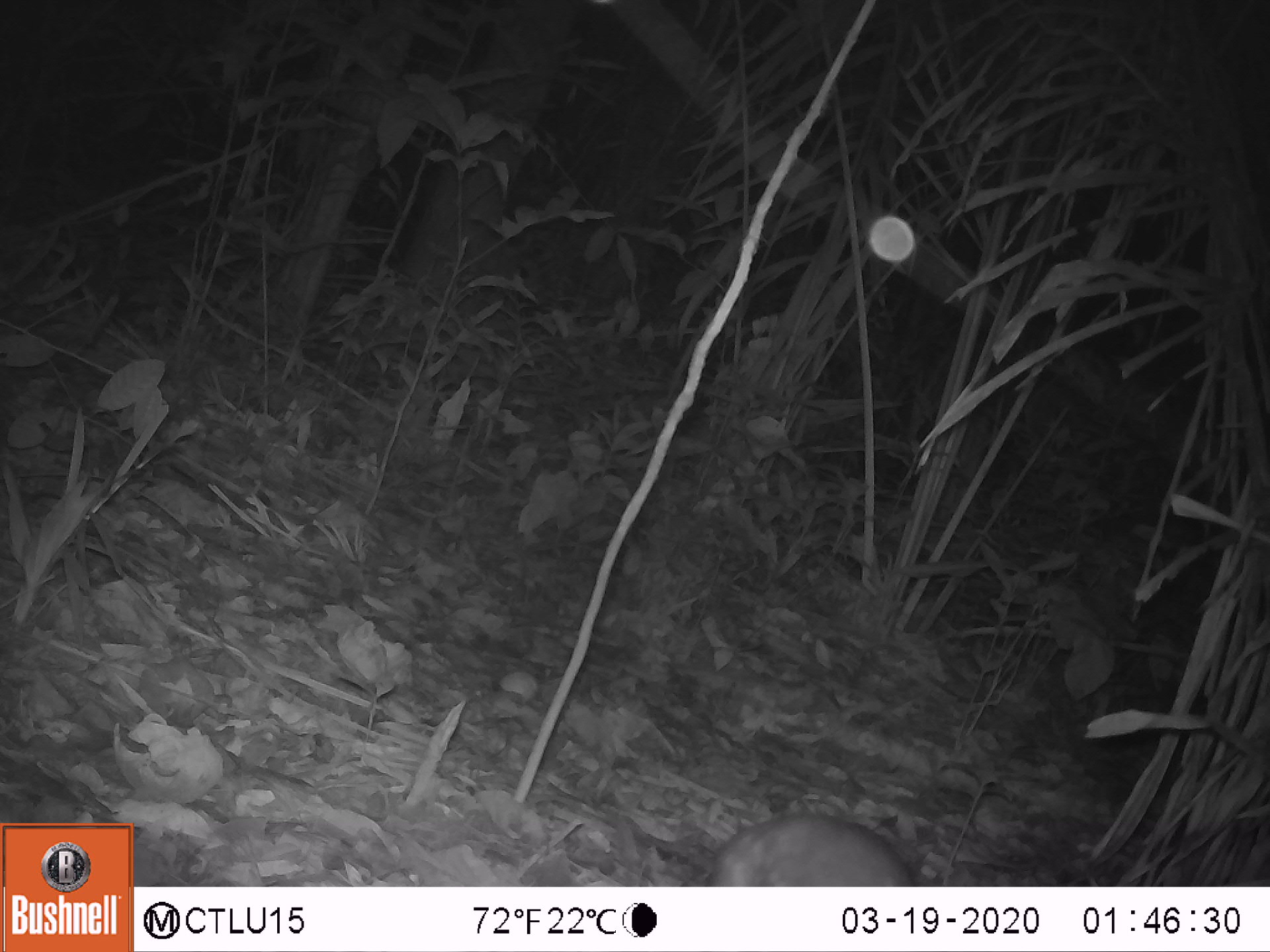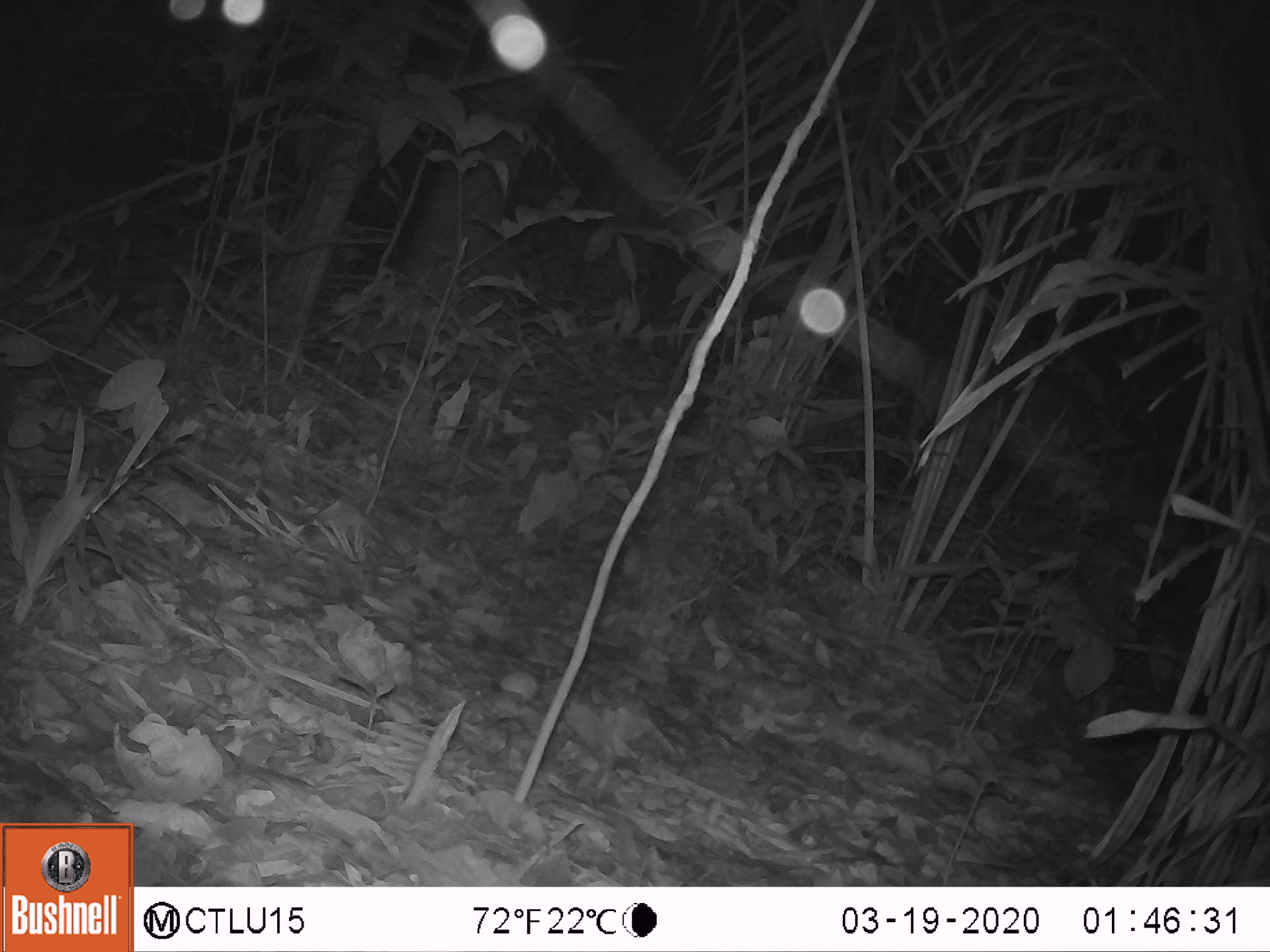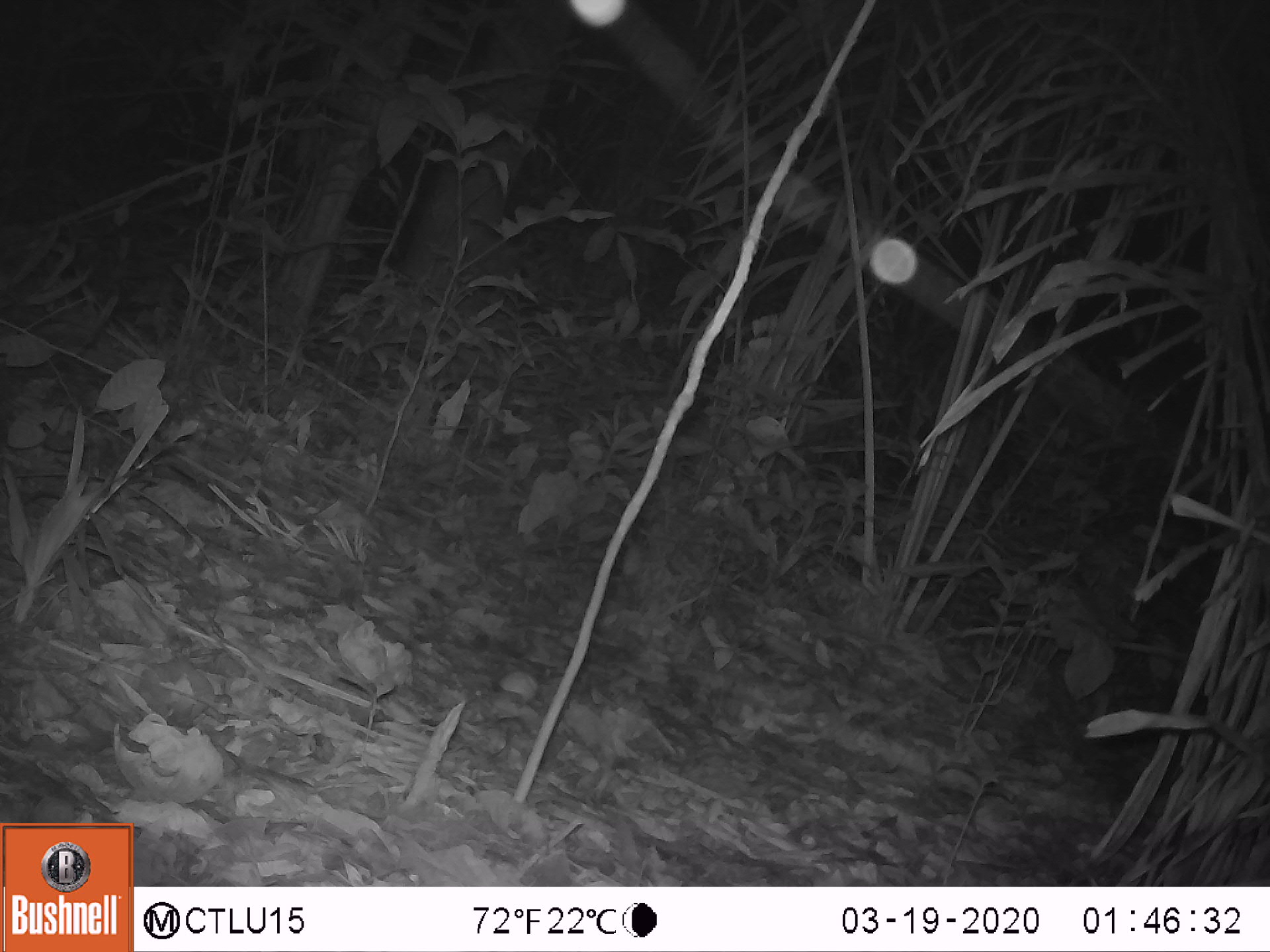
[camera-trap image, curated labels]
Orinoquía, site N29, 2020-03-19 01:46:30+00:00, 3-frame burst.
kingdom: Animalia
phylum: Chordata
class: Mammalia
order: Rodentia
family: Cuniculidae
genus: Cuniculus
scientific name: Cuniculus paca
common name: spotted paca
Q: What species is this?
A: Spotted paca (Cuniculus paca).